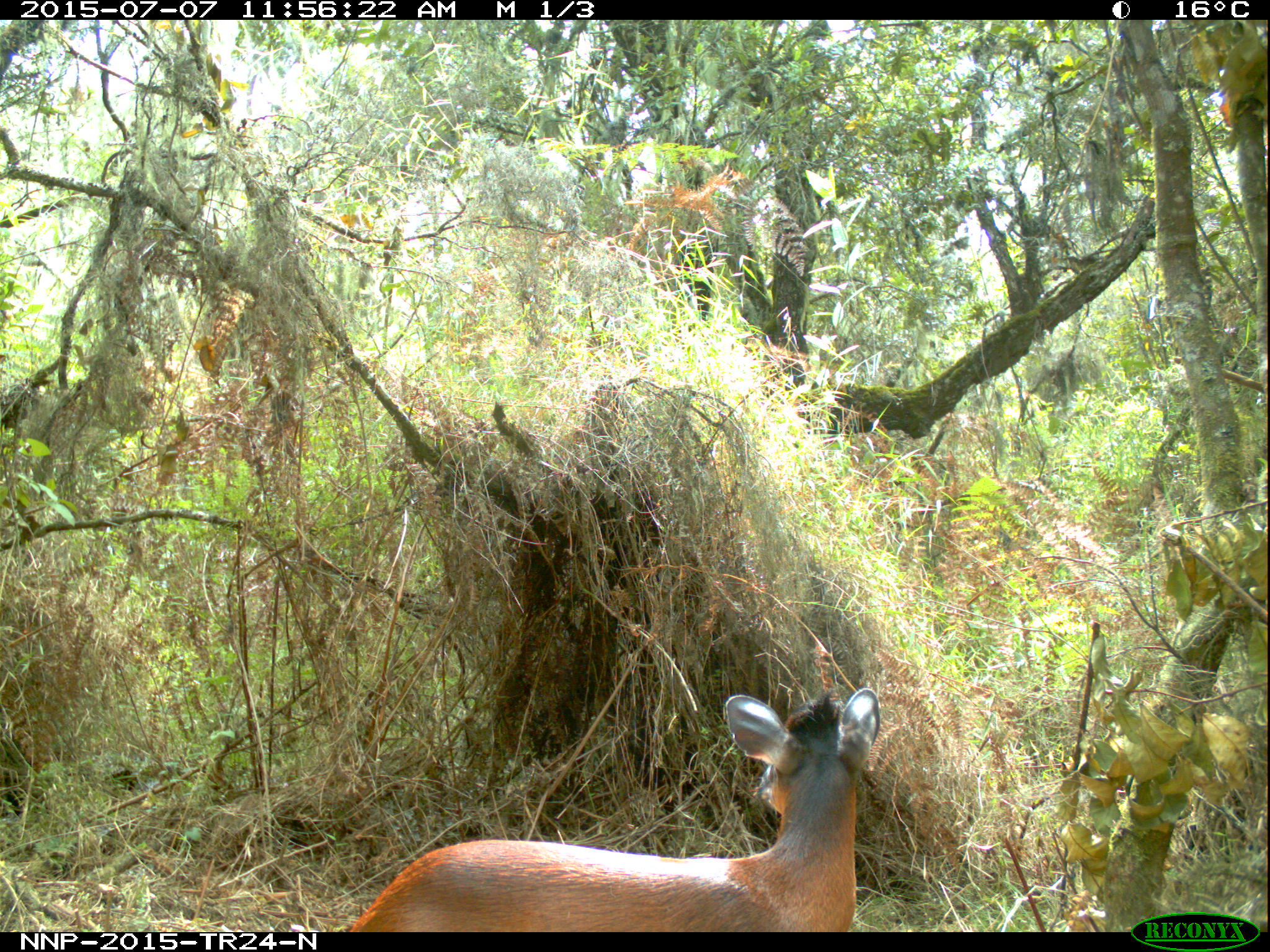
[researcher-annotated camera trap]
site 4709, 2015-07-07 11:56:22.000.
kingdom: Animalia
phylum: Chordata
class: Mammalia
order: Artiodactyla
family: Bovidae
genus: Cephalophus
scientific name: Cephalophus nigrifrons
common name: black-fronted duiker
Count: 1.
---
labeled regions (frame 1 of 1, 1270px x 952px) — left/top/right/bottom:
cephalophus nigrifrons: 346/686/880/931